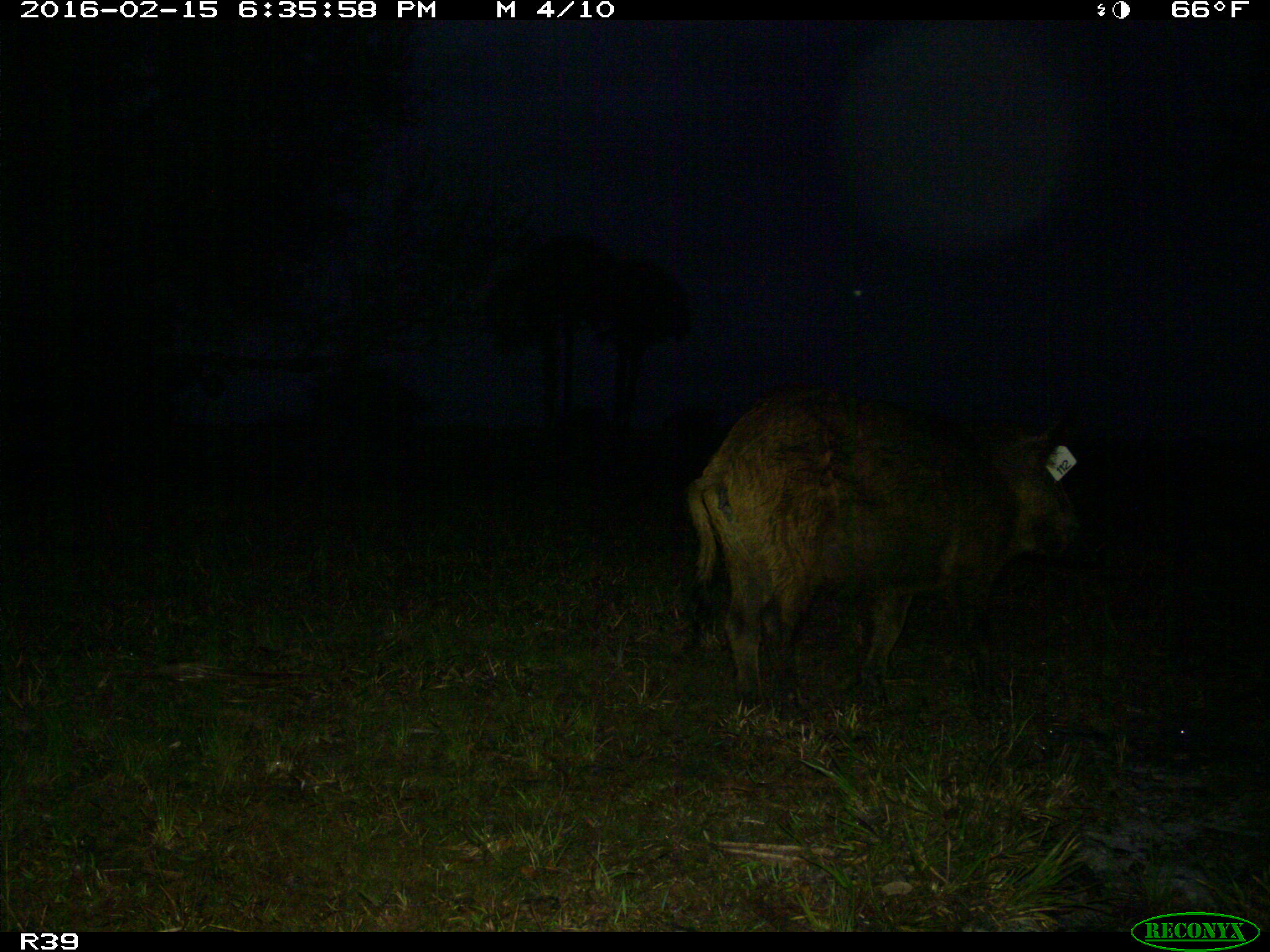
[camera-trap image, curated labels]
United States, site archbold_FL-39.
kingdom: Animalia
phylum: Chordata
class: Mammalia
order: Artiodactyla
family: Suidae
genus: Sus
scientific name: Sus scrofa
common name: wild boar